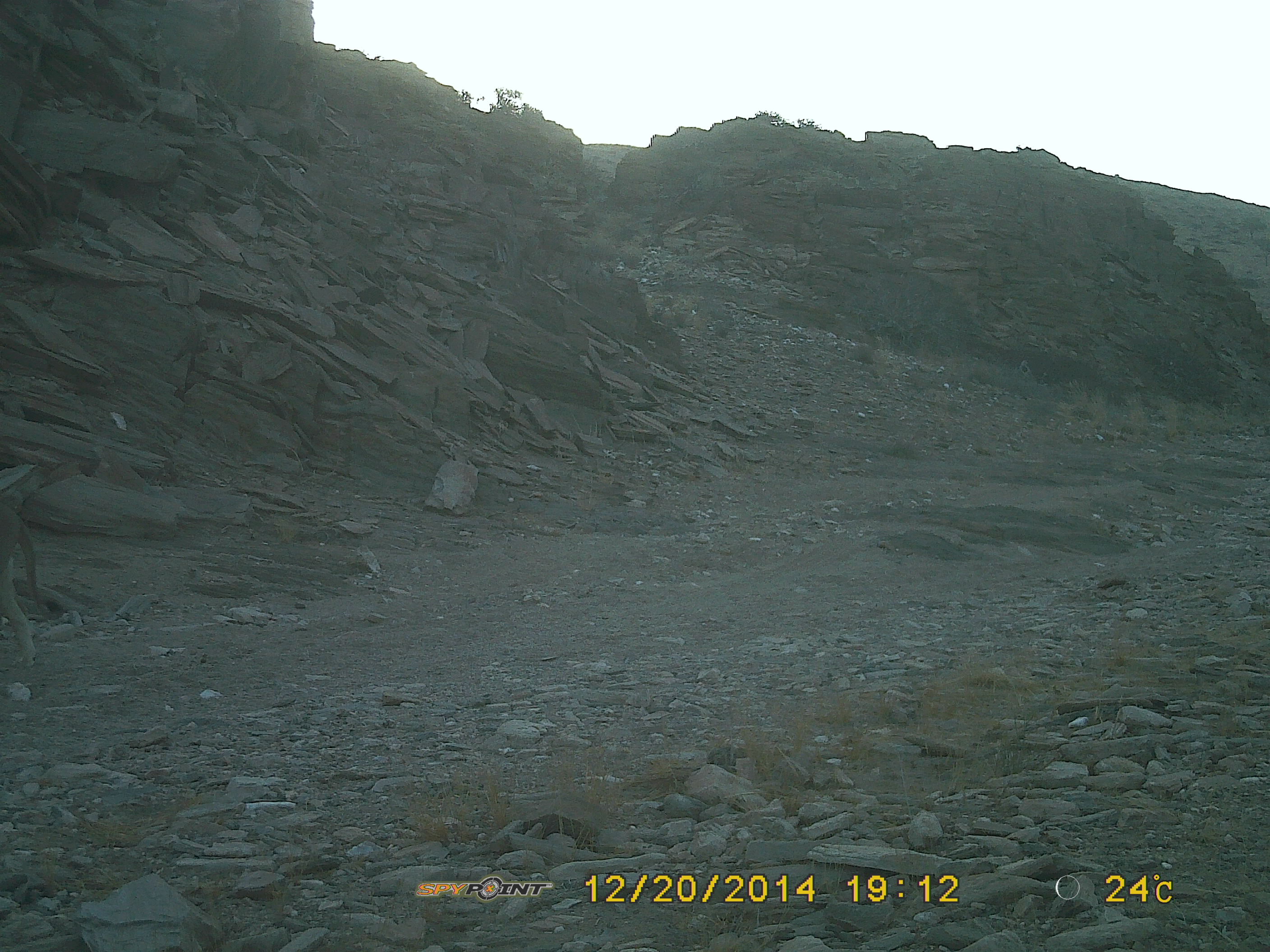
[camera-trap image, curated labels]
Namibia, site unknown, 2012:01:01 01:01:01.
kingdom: Animalia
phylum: Chordata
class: Mammalia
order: Carnivora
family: Felidae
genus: Panthera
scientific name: Panthera leo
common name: lion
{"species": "Panthera leo (lion)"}